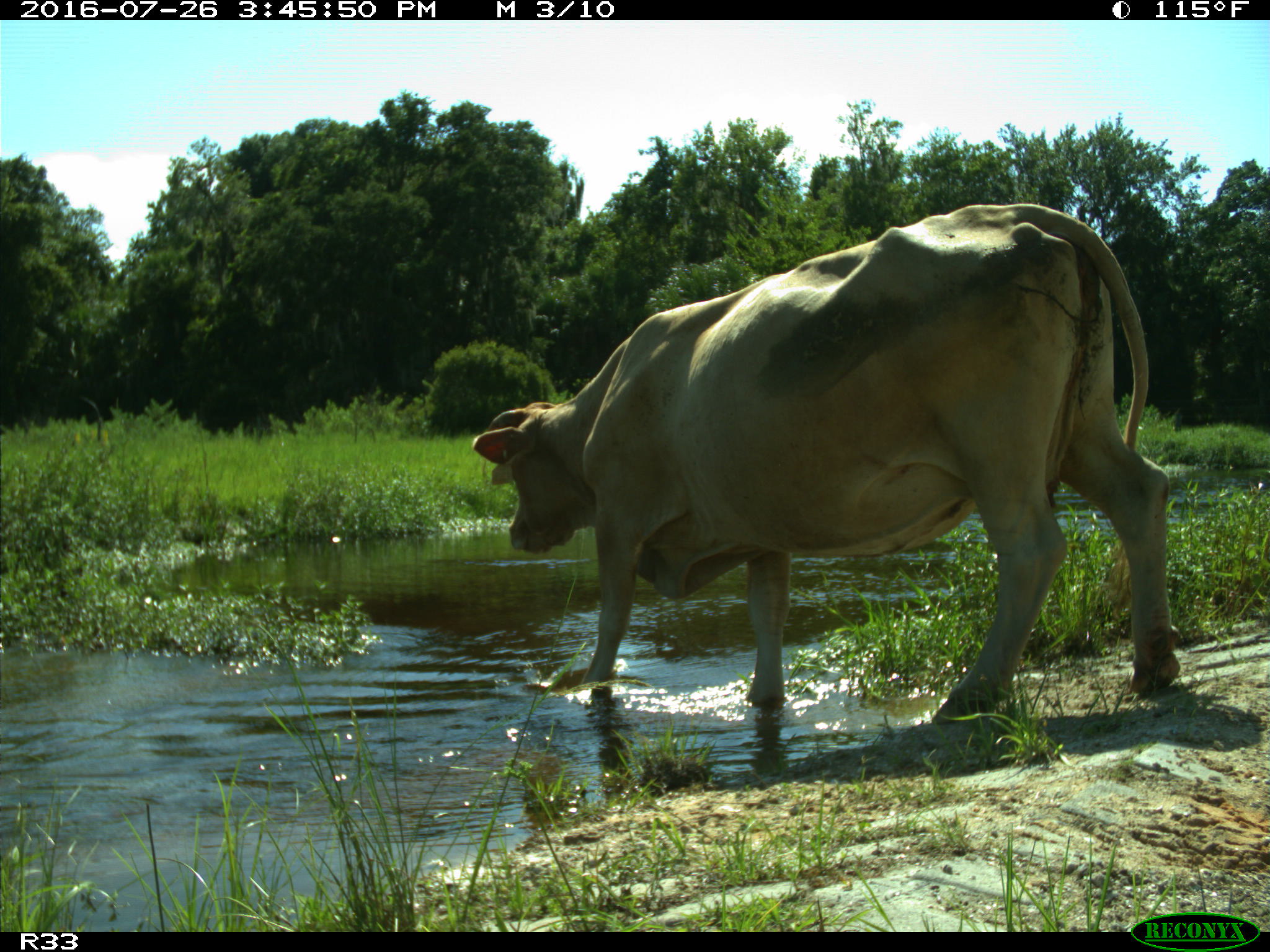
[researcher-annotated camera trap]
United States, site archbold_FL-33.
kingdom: Animalia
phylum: Chordata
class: Mammalia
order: Artiodactyla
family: Bovidae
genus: Bos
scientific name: Bos taurus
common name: domestic cow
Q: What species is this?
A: Bos taurus (domestic cow).